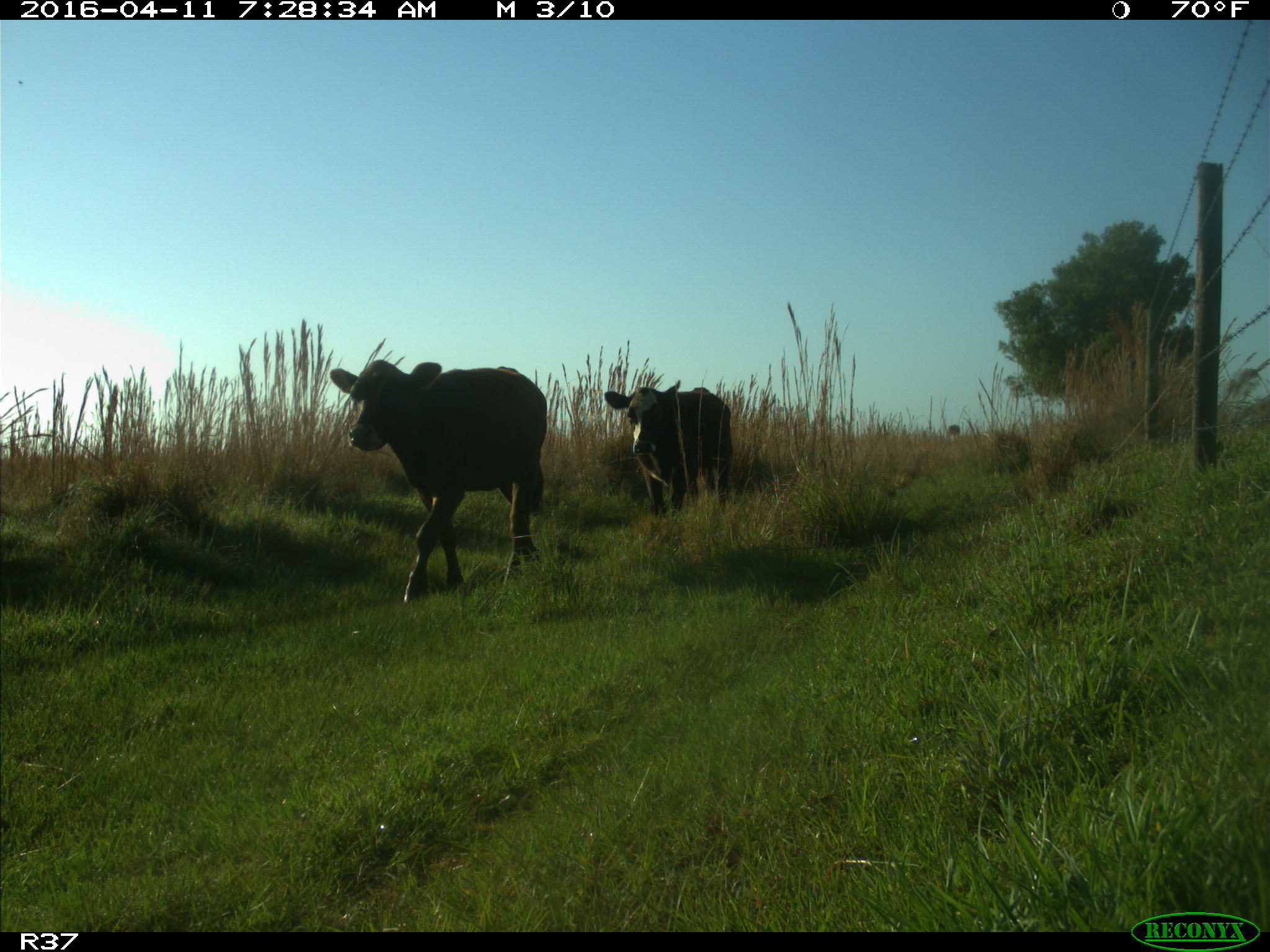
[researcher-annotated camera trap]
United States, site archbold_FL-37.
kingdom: Animalia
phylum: Chordata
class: Mammalia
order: Artiodactyla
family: Bovidae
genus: Bos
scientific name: Bos taurus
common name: domestic cow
Bos taurus (domestic cow).